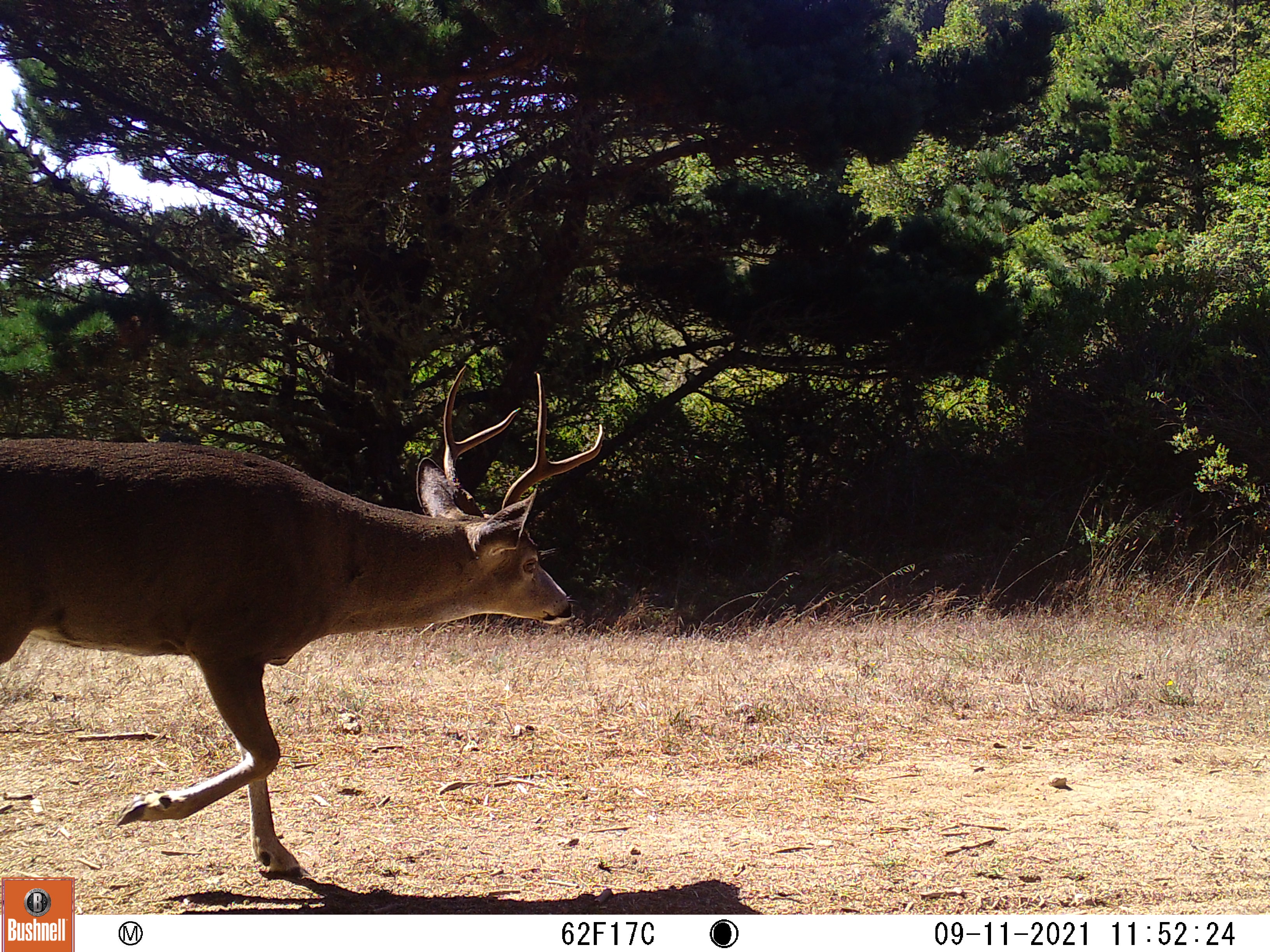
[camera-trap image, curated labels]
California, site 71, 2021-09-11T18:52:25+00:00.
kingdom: Animalia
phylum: Chordata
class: Mammalia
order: Artiodactyla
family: Cervidae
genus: Odocoileus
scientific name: Odocoileus hemionus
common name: mule deer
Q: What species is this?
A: Mule deer (Odocoileus hemionus).